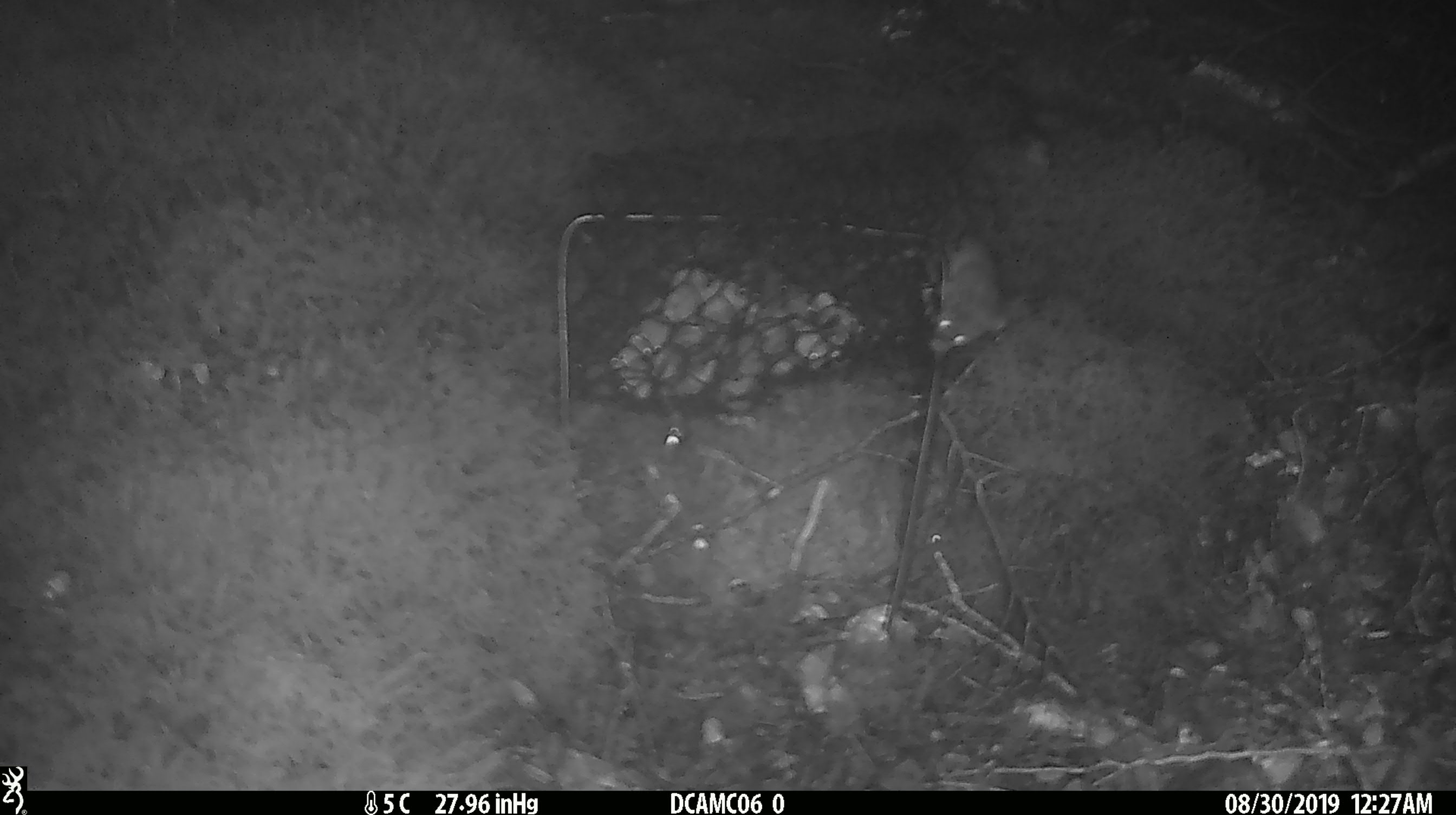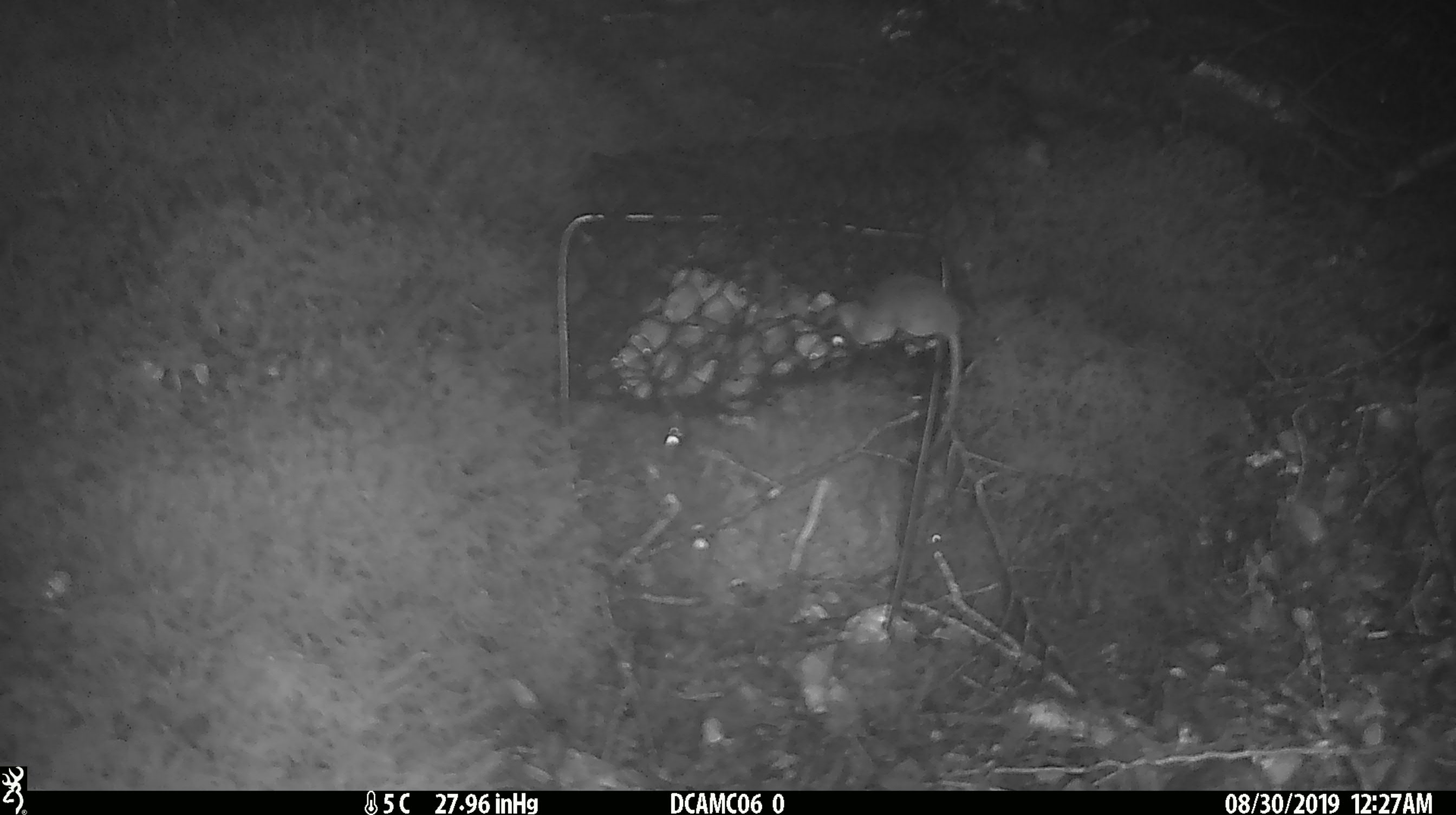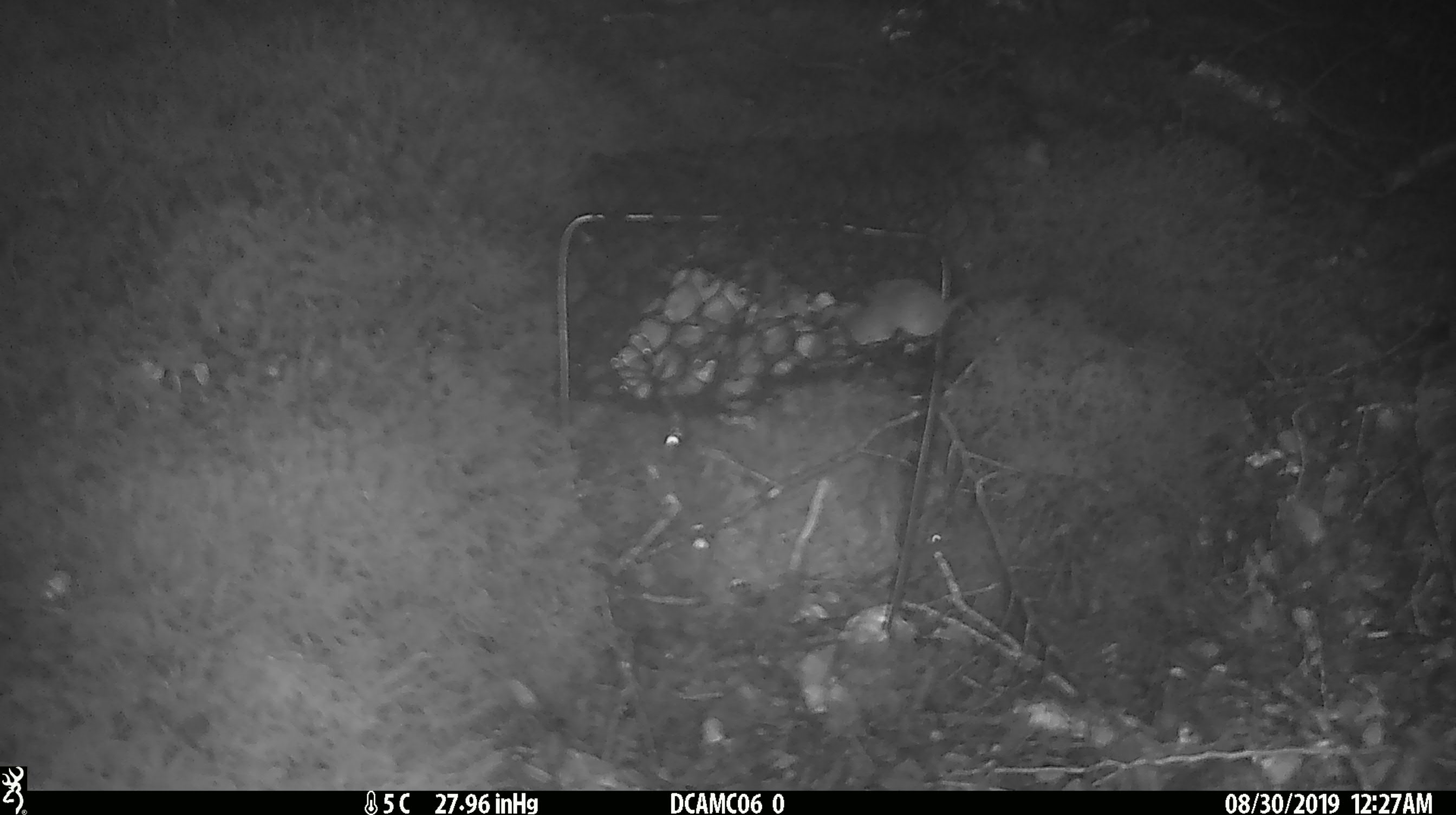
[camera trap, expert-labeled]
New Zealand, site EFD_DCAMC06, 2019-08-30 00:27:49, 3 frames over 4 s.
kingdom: Animalia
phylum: Chordata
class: Mammalia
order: Rodentia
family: Muridae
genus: Mus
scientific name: Mus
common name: mouse